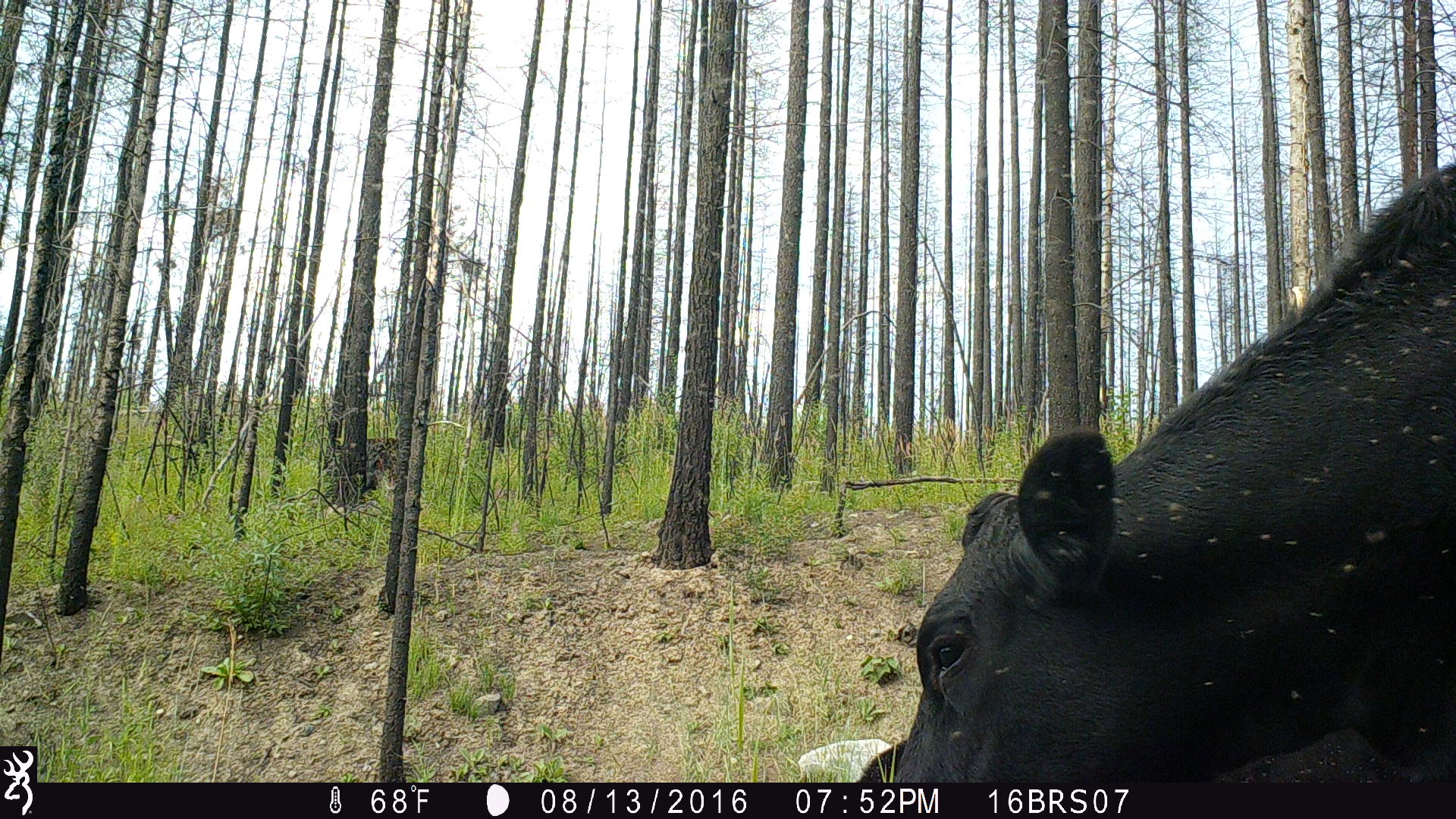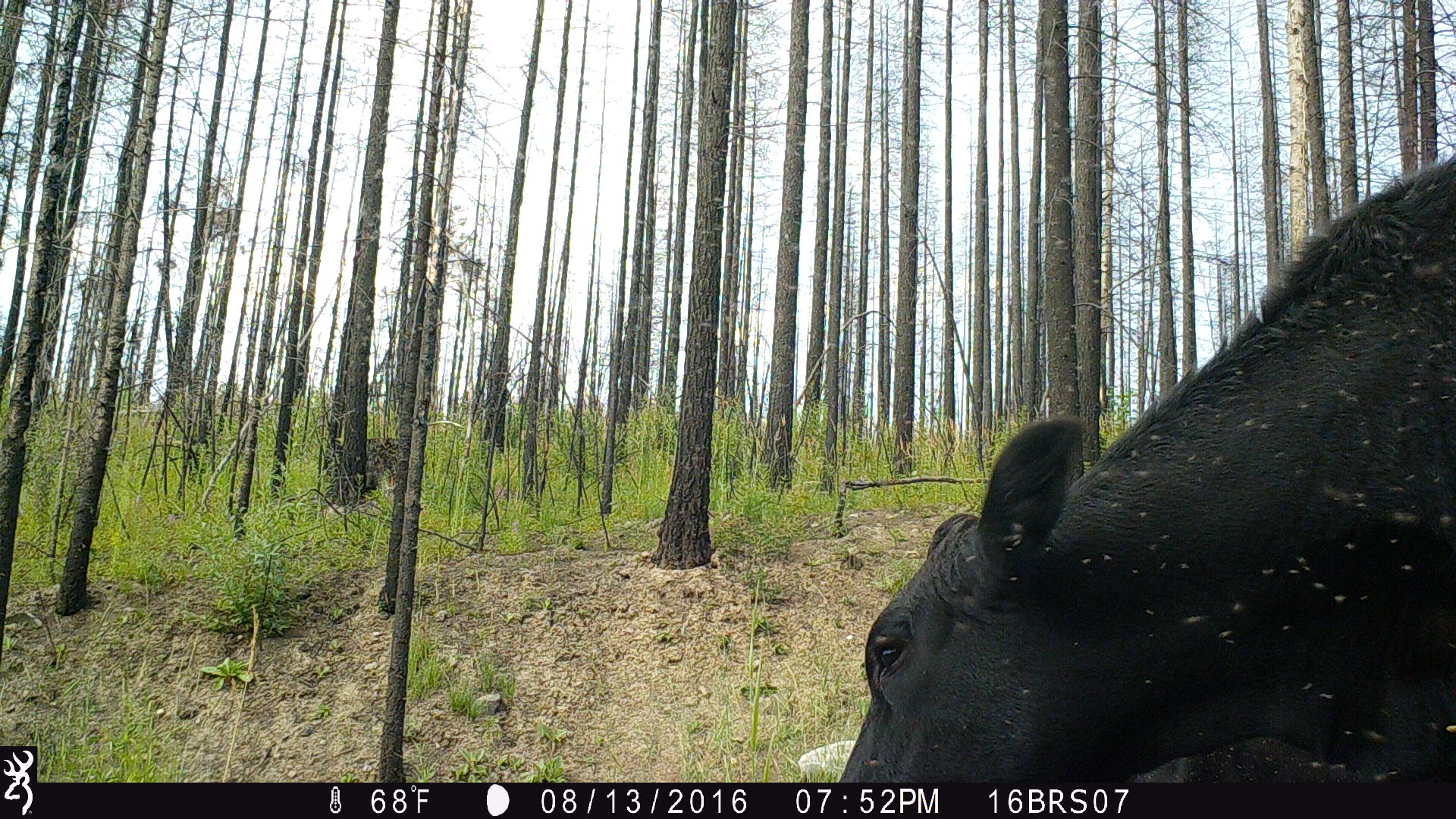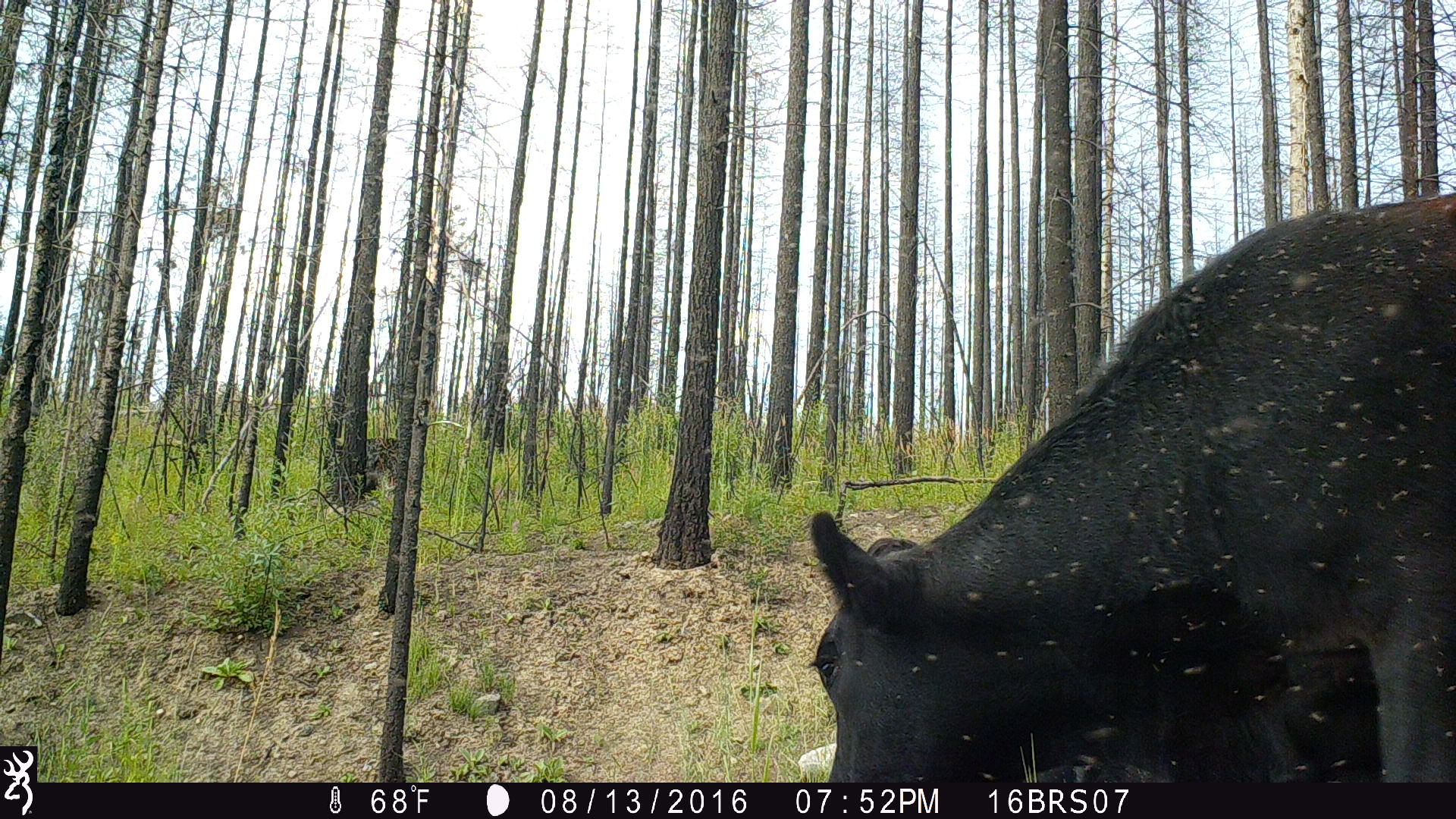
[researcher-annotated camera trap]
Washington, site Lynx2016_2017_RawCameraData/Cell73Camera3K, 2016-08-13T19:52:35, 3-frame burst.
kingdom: Animalia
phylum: Chordata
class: Mammalia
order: Artiodactyla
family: Bovidae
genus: Bos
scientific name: Bos taurus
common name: domestic cattle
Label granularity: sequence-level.